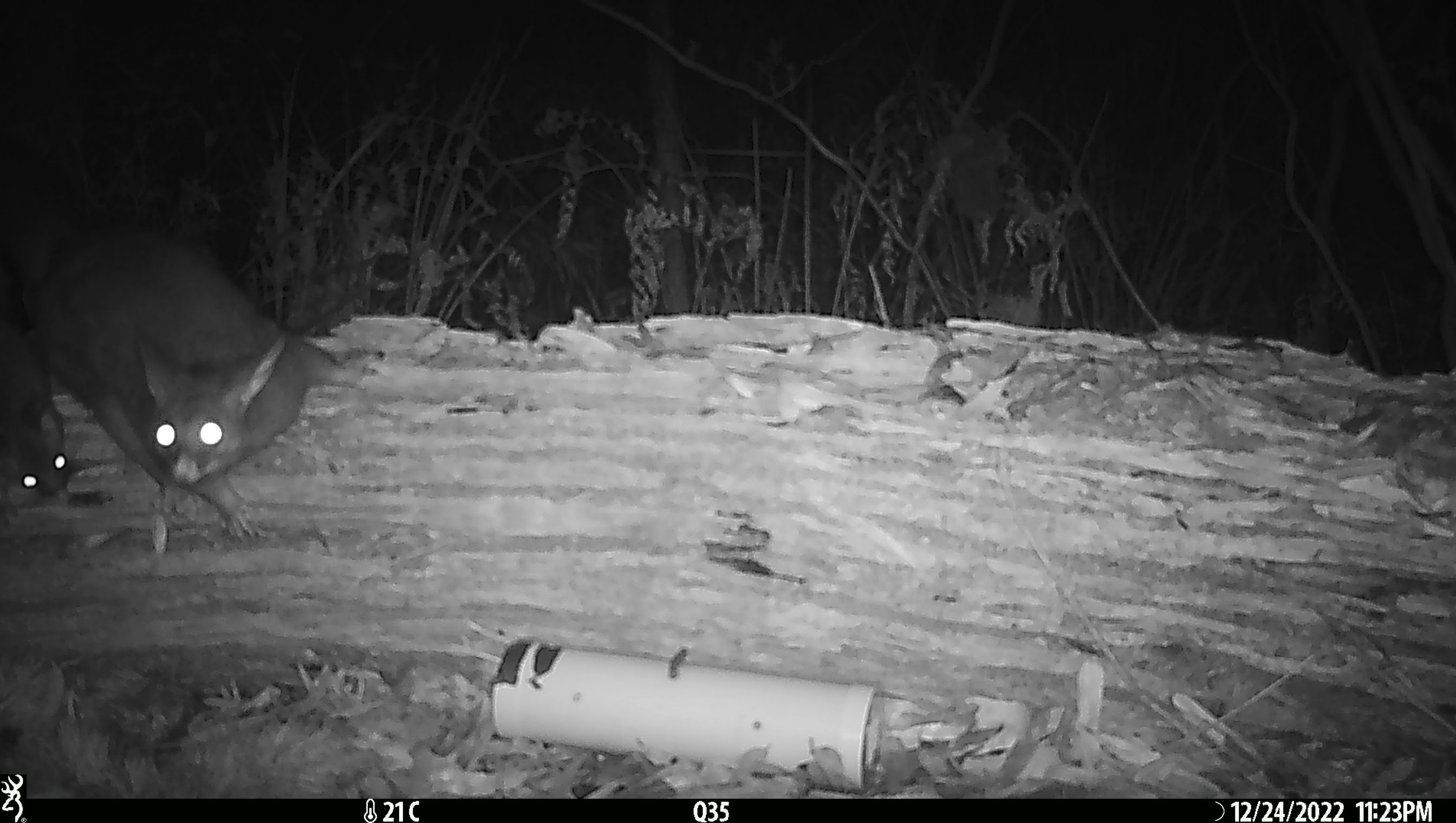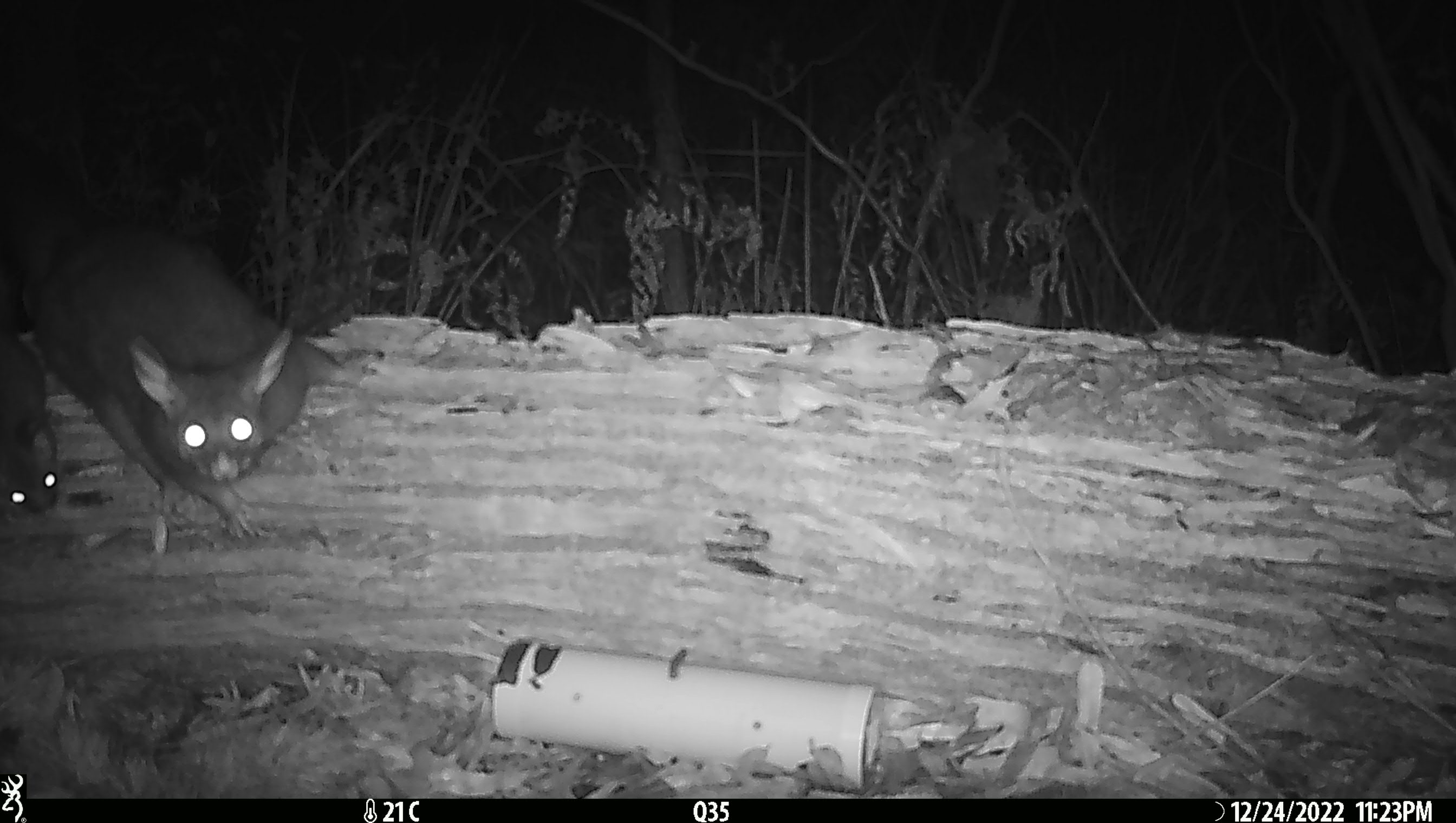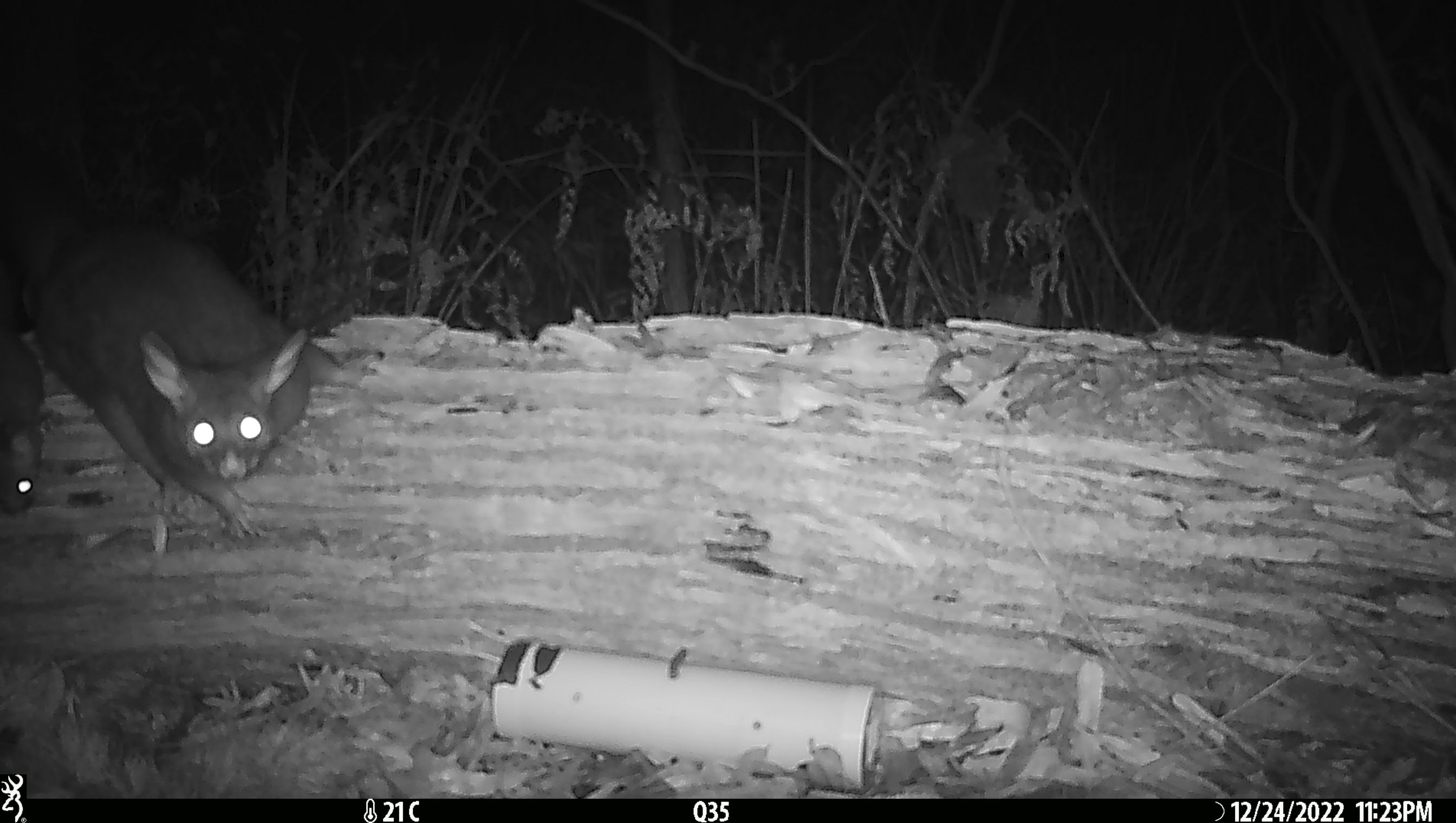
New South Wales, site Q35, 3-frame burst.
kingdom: Animalia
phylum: Chordata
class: Mammalia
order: Diprotodontia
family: Phalangeridae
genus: Trichosurus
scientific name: Trichosurus vulpecula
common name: common brushtail possum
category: possum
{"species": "possum (common brushtail possum) (Trichosurus vulpecula)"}